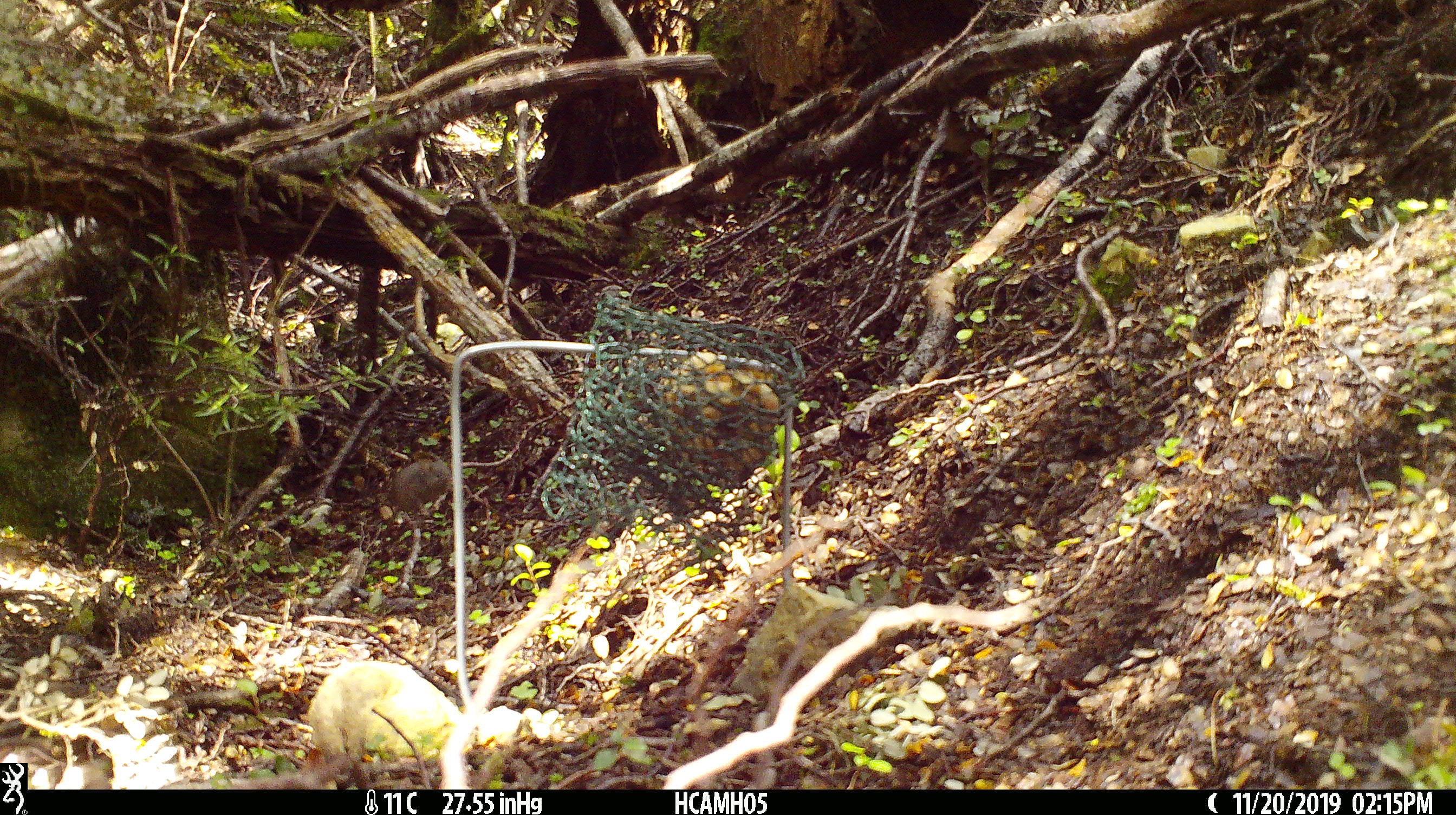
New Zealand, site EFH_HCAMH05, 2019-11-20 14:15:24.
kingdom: Animalia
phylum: Chordata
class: Mammalia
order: Rodentia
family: Muridae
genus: Mus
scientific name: Mus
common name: mouse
Mouse (Mus).